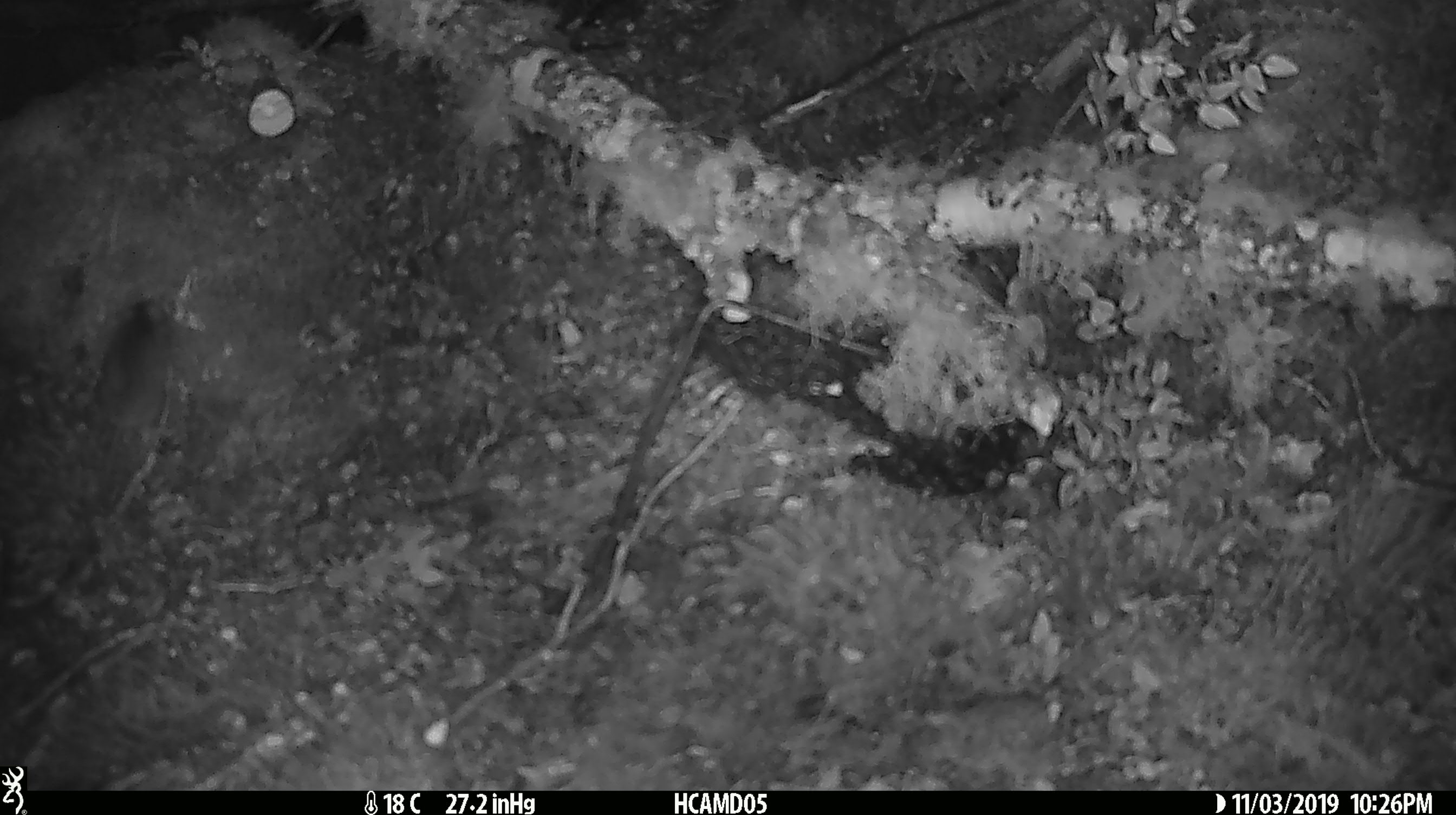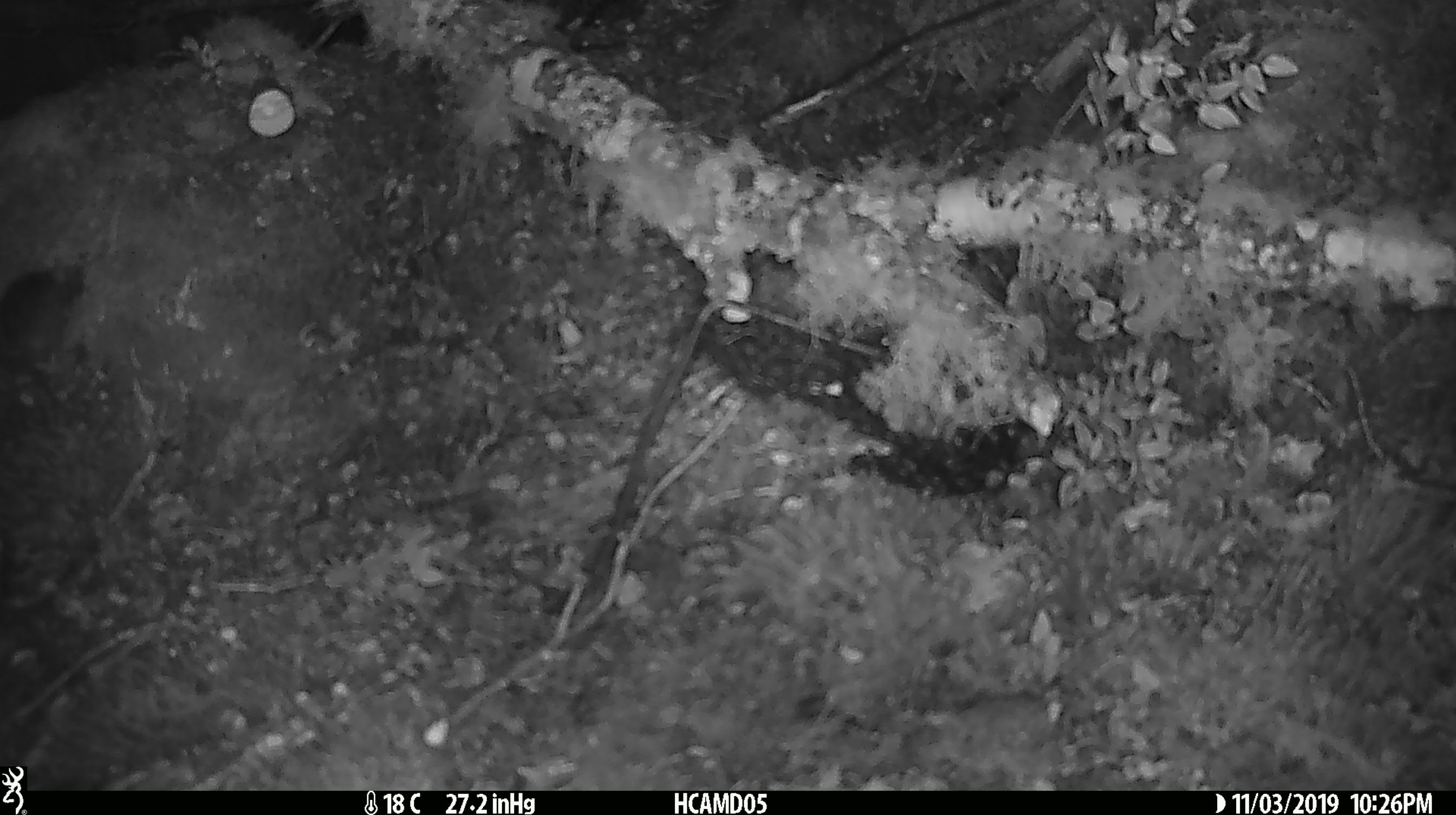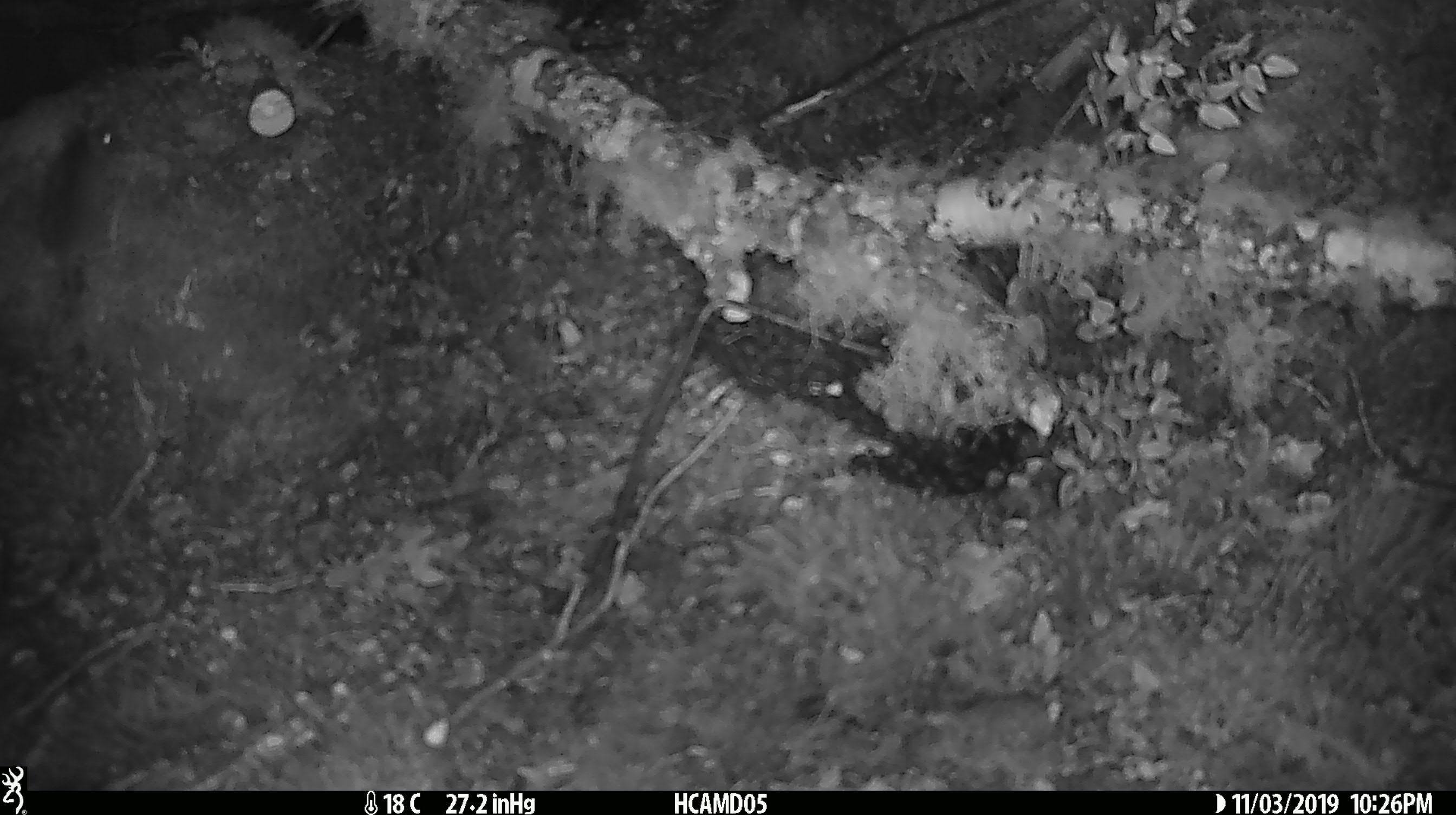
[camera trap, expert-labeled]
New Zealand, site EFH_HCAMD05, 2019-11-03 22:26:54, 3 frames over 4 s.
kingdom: Animalia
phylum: Chordata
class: Mammalia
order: Rodentia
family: Muridae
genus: Mus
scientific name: Mus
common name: mouse